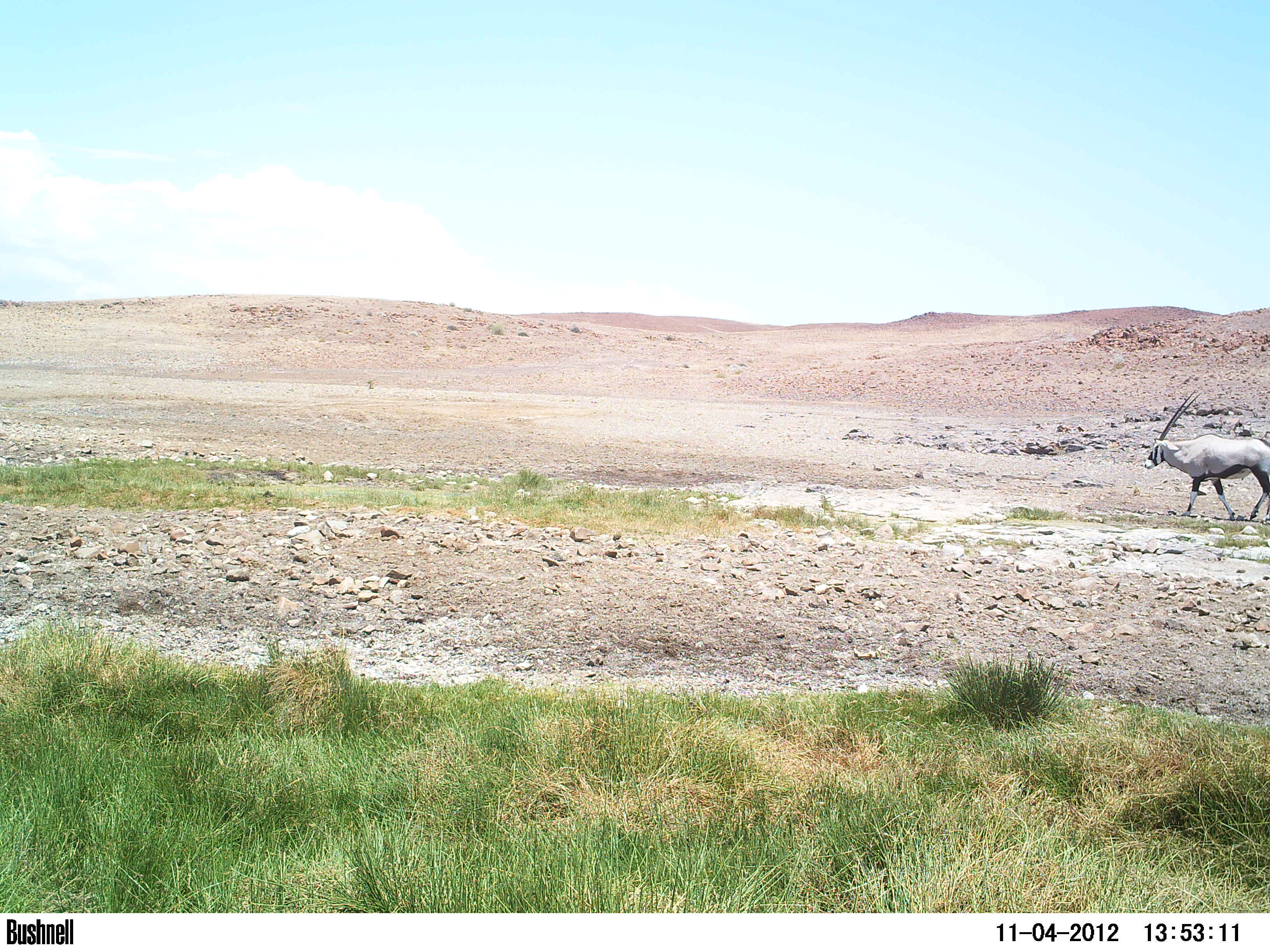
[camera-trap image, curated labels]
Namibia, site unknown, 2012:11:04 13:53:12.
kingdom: Animalia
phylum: Chordata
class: Mammalia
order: Artiodactyla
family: Bovidae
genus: Oryx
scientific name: Oryx gazella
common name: gemsbok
Oryx gazella (gemsbok).